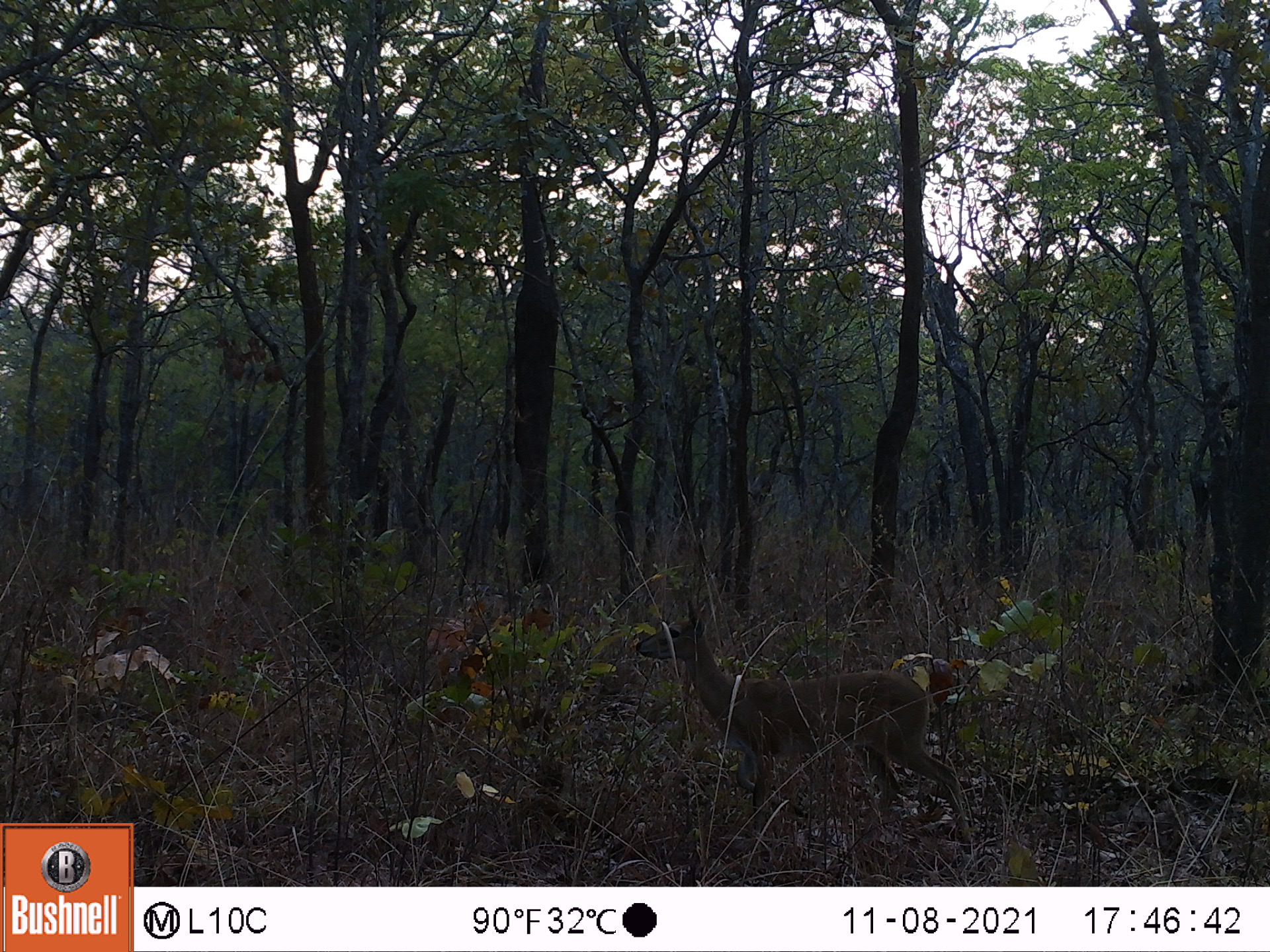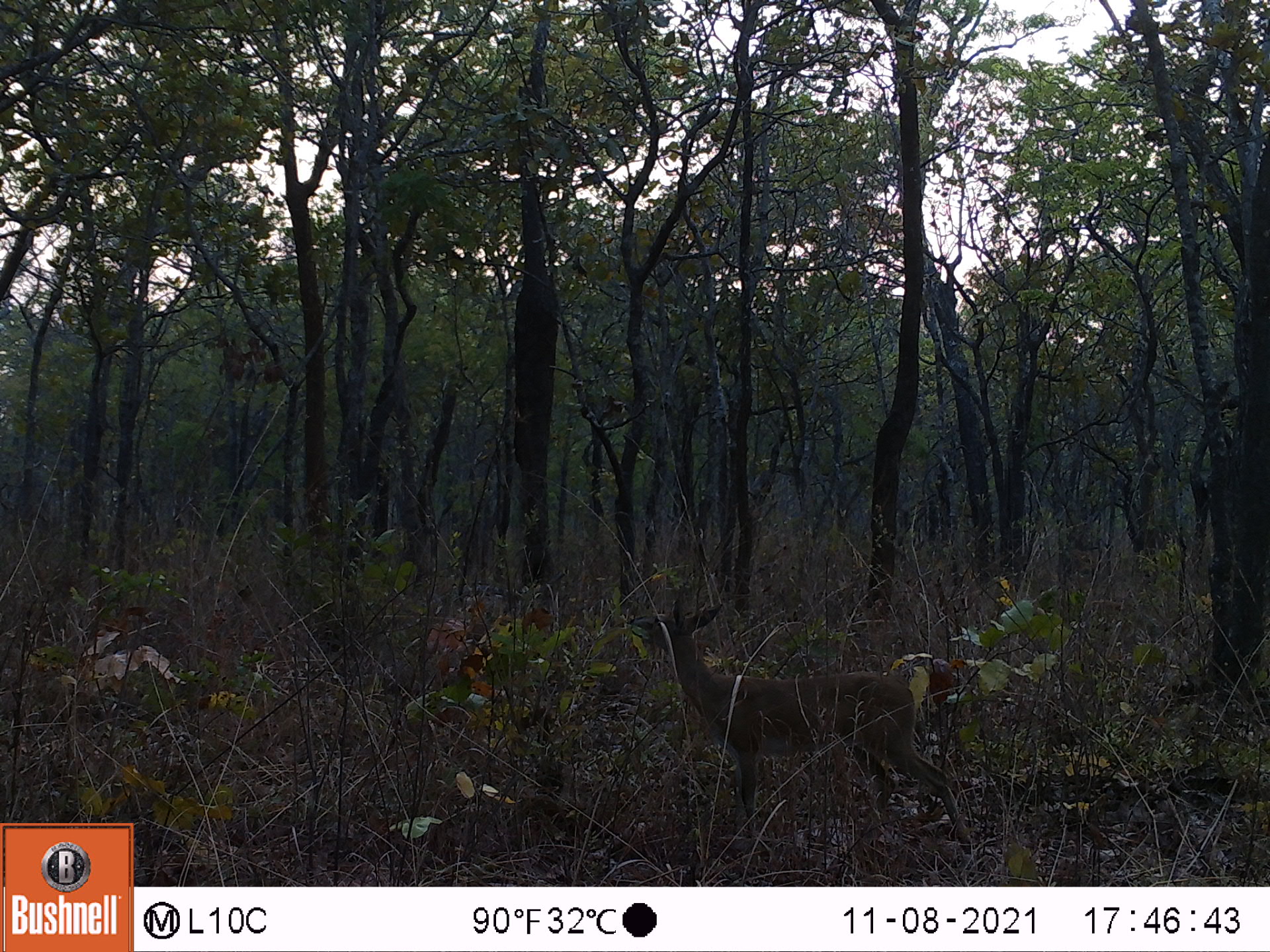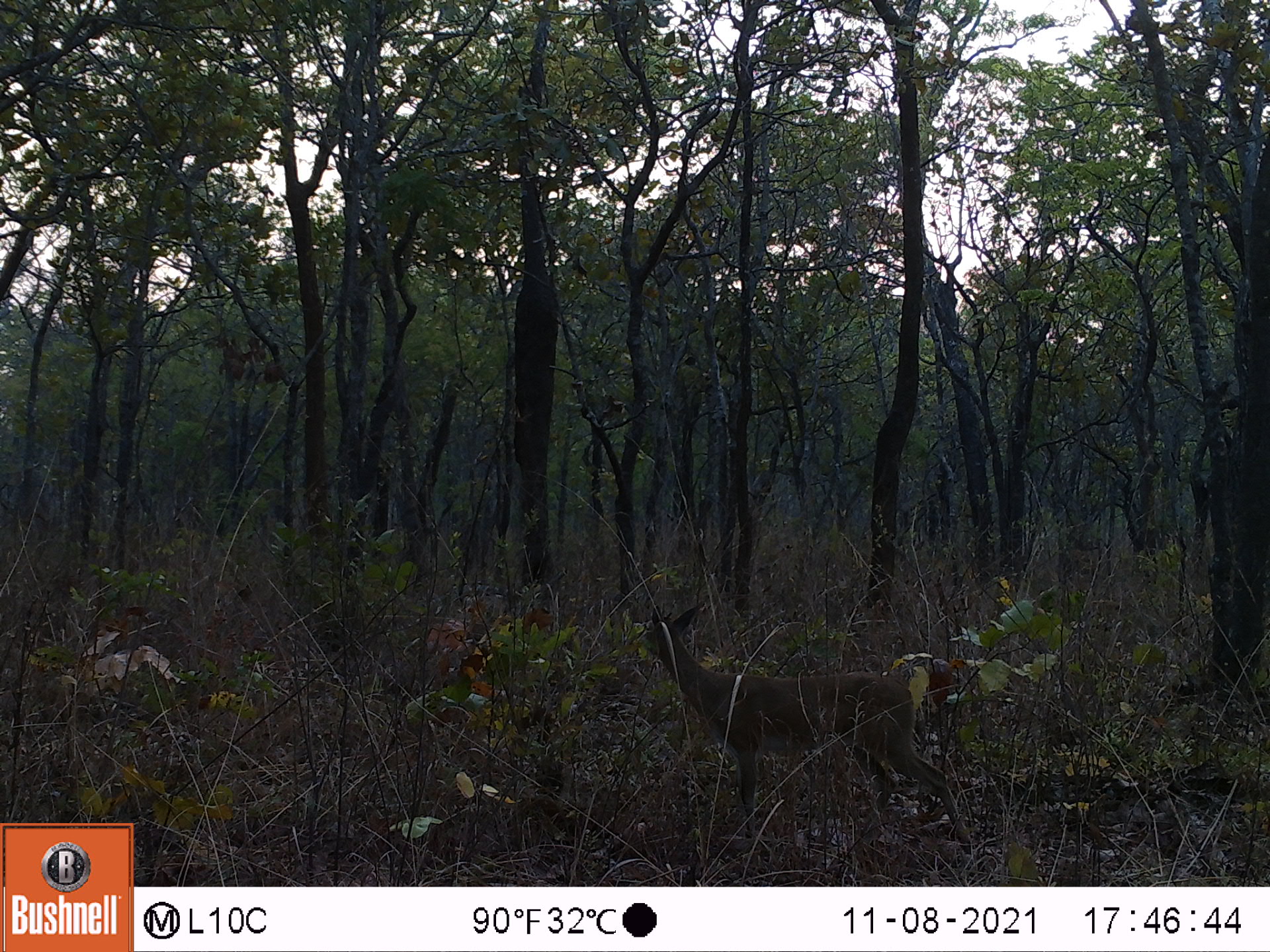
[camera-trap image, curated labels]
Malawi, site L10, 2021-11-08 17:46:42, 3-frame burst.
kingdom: Animalia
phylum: Chordata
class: Mammalia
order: Artiodactyla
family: Bovidae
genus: Sylvicapra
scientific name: Sylvicapra grimmia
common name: common duiker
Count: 1.